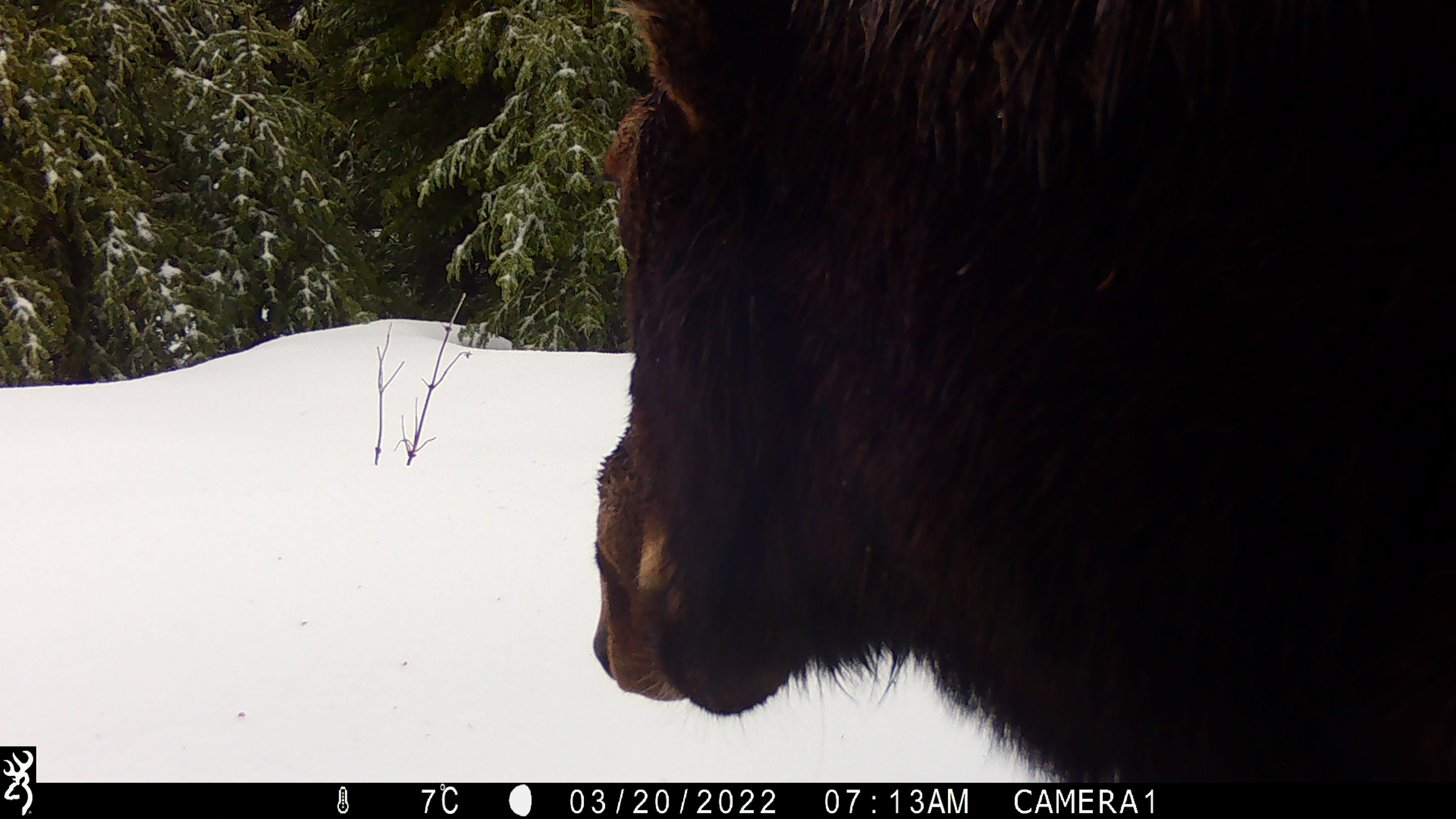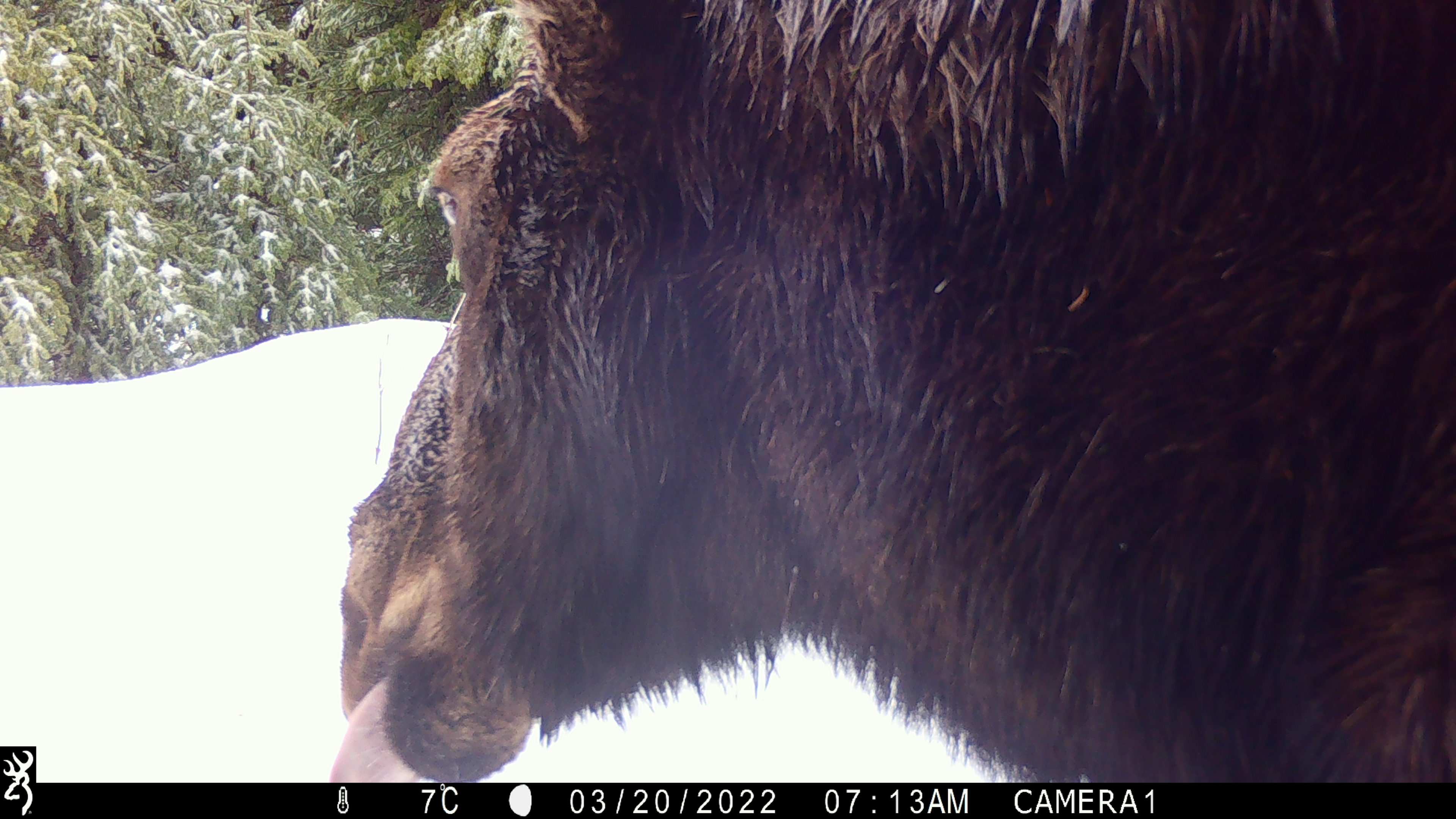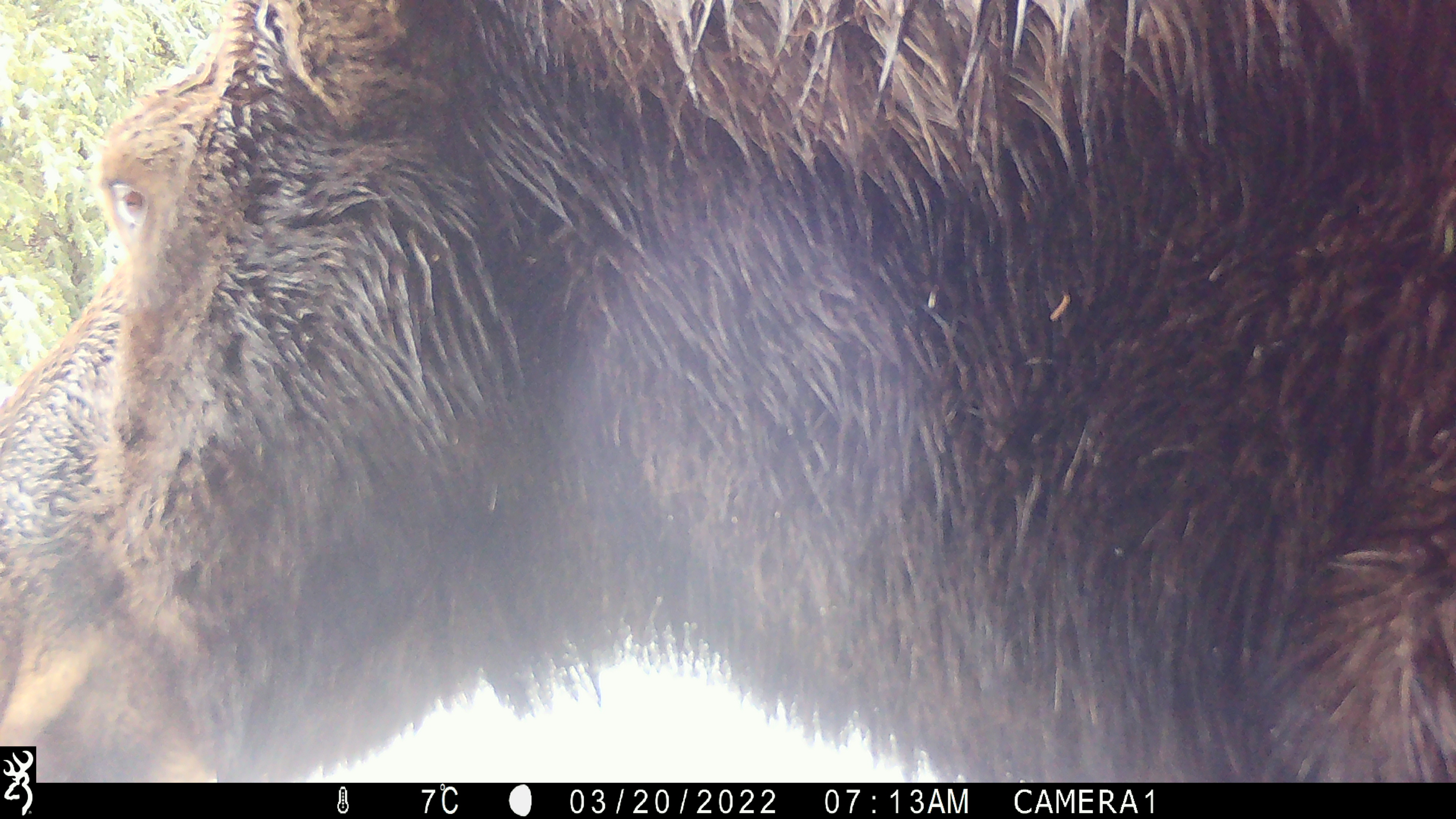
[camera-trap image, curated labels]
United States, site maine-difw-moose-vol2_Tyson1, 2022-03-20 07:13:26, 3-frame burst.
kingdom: Animalia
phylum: Chordata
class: Mammalia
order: Artiodactyla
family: Cervidae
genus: Alces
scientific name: Alces alces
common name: moose